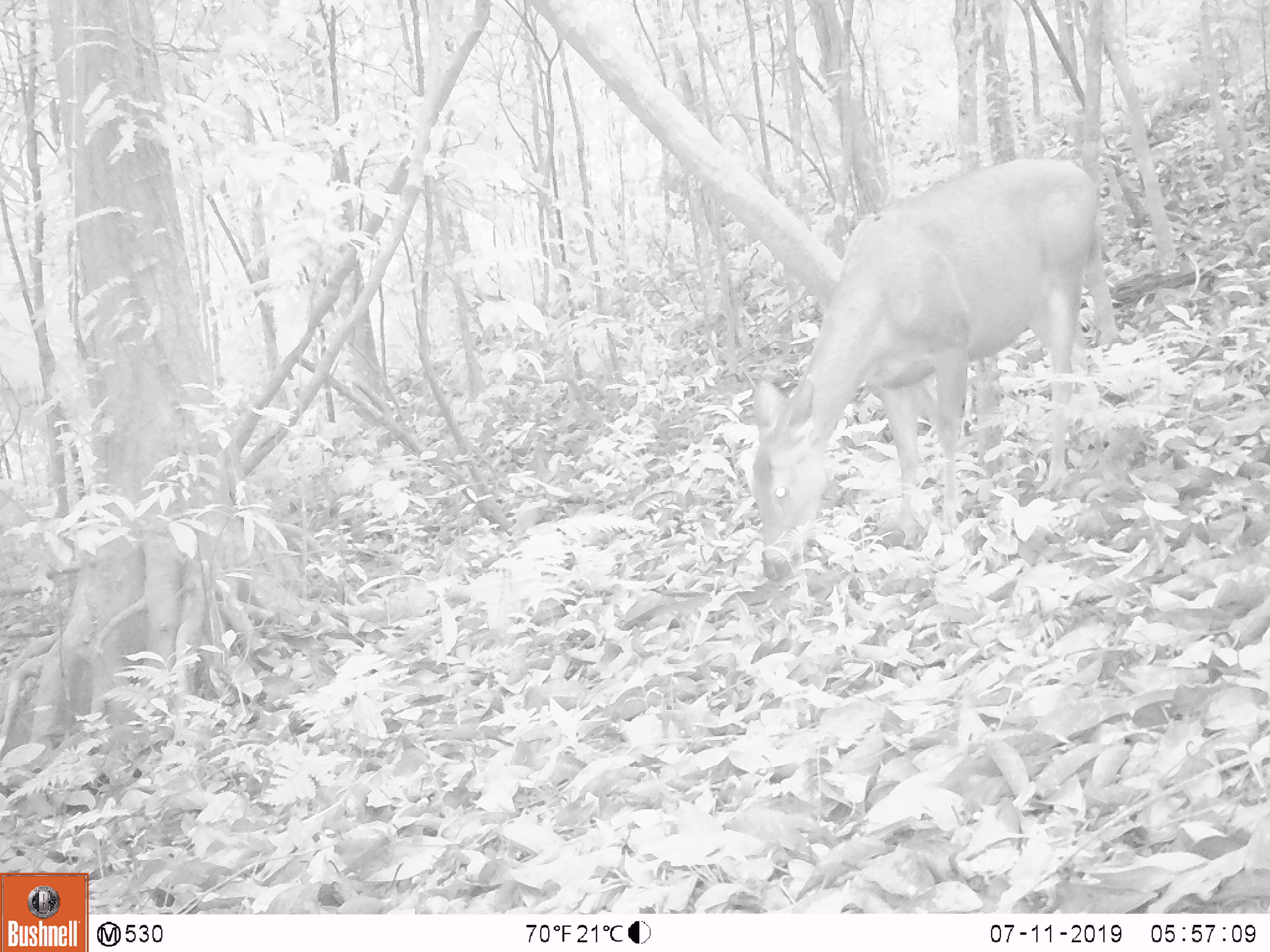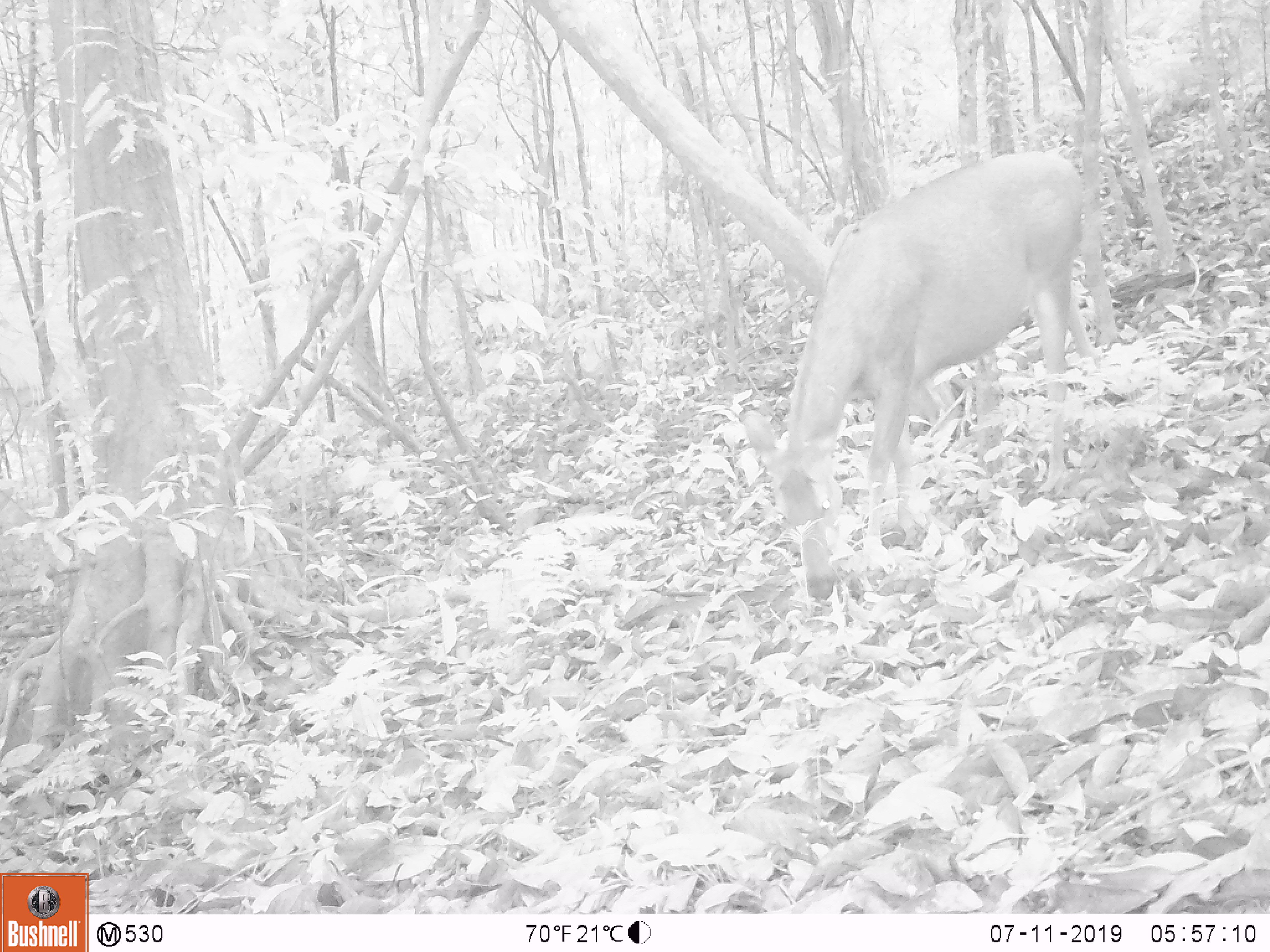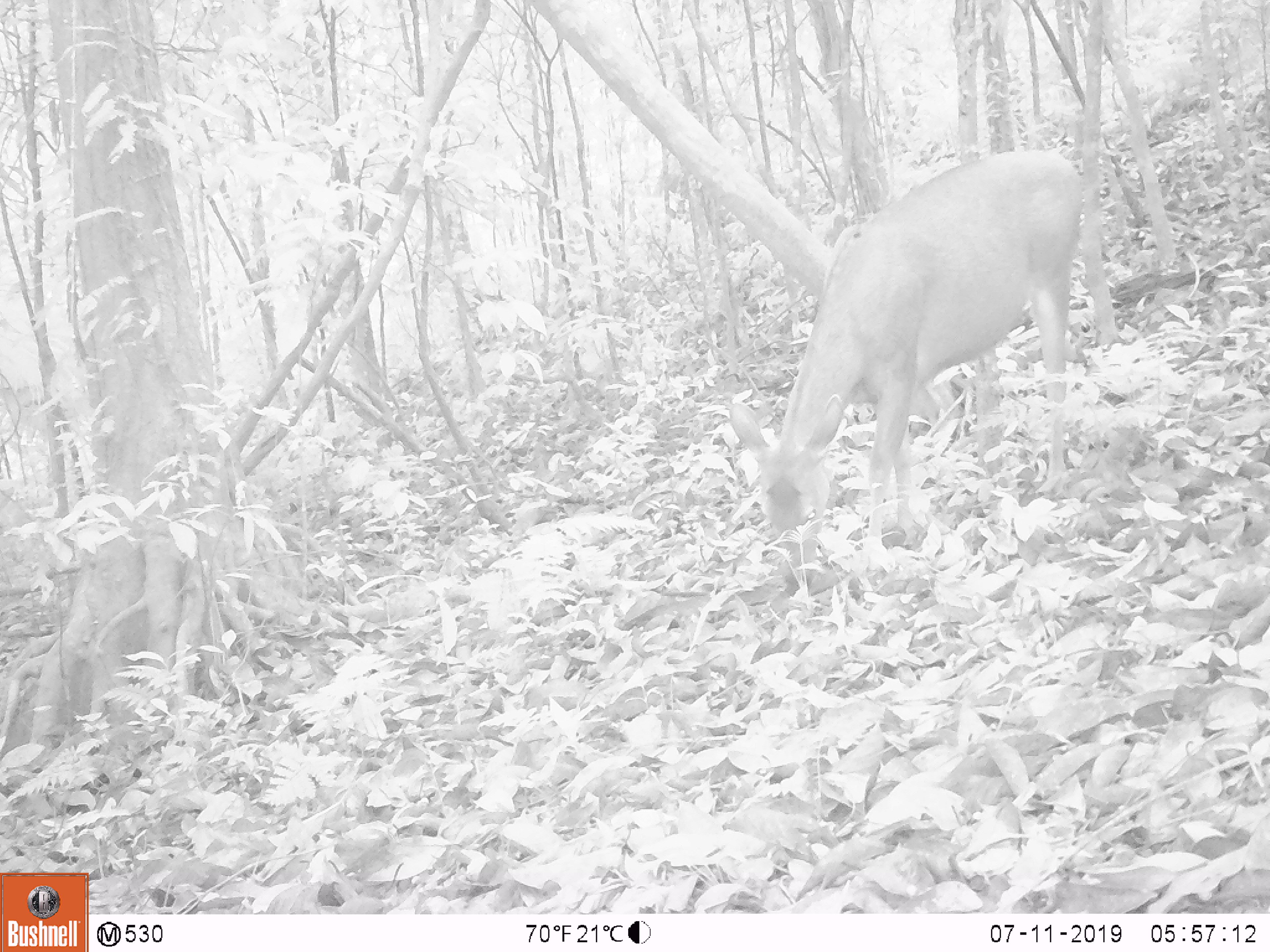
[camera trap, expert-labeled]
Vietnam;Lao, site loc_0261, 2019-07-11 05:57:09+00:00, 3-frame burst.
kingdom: Animalia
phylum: Chordata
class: Mammalia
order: Artiodactyla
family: Cervidae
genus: Rusa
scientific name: Rusa unicolor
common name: sambar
Sambar (Rusa unicolor). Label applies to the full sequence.